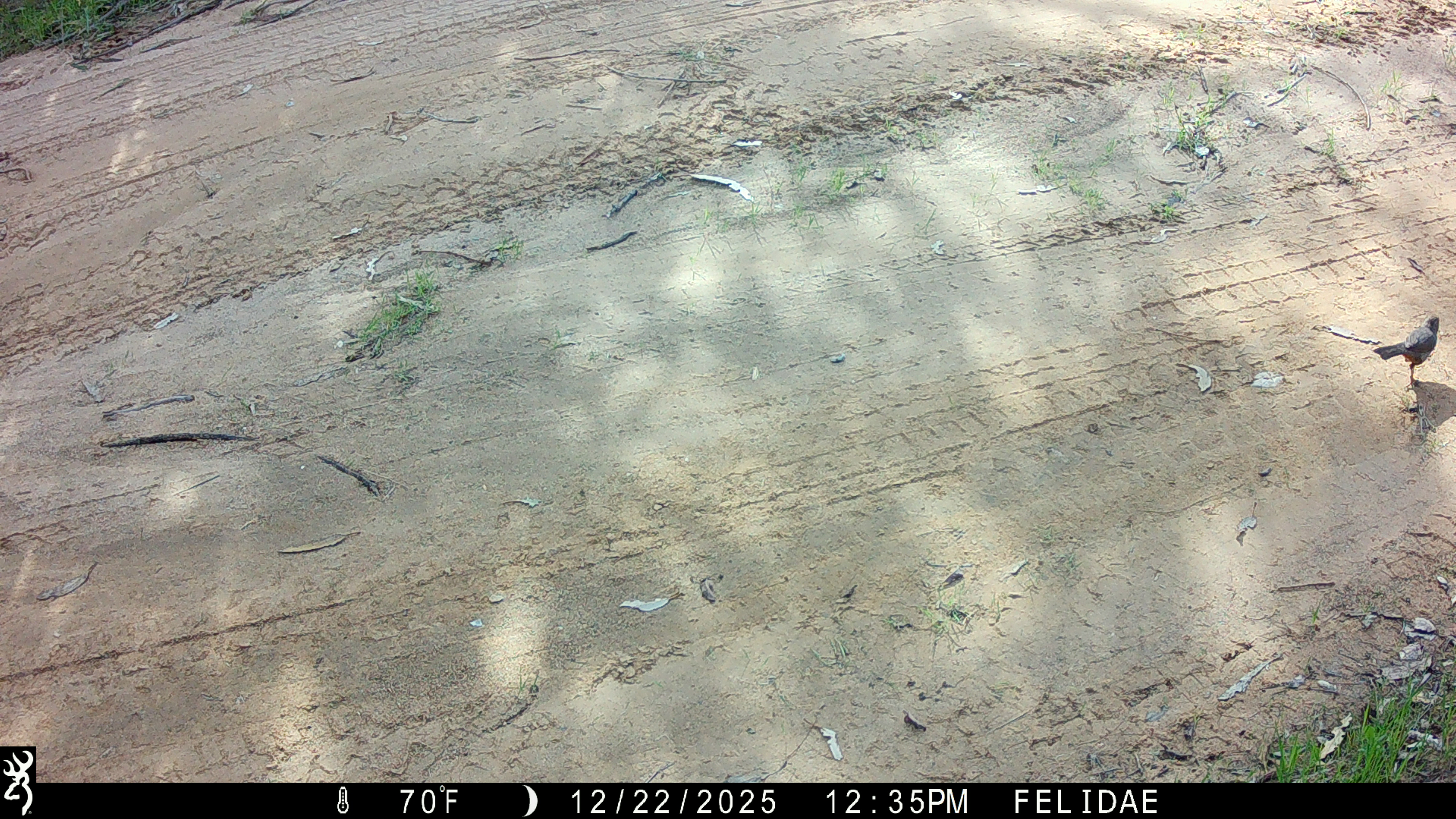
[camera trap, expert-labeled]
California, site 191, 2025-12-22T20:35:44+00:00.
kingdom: Animalia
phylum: Chordata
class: Aves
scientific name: Aves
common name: bird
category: unknown bird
Unknown bird (bird) (Aves).